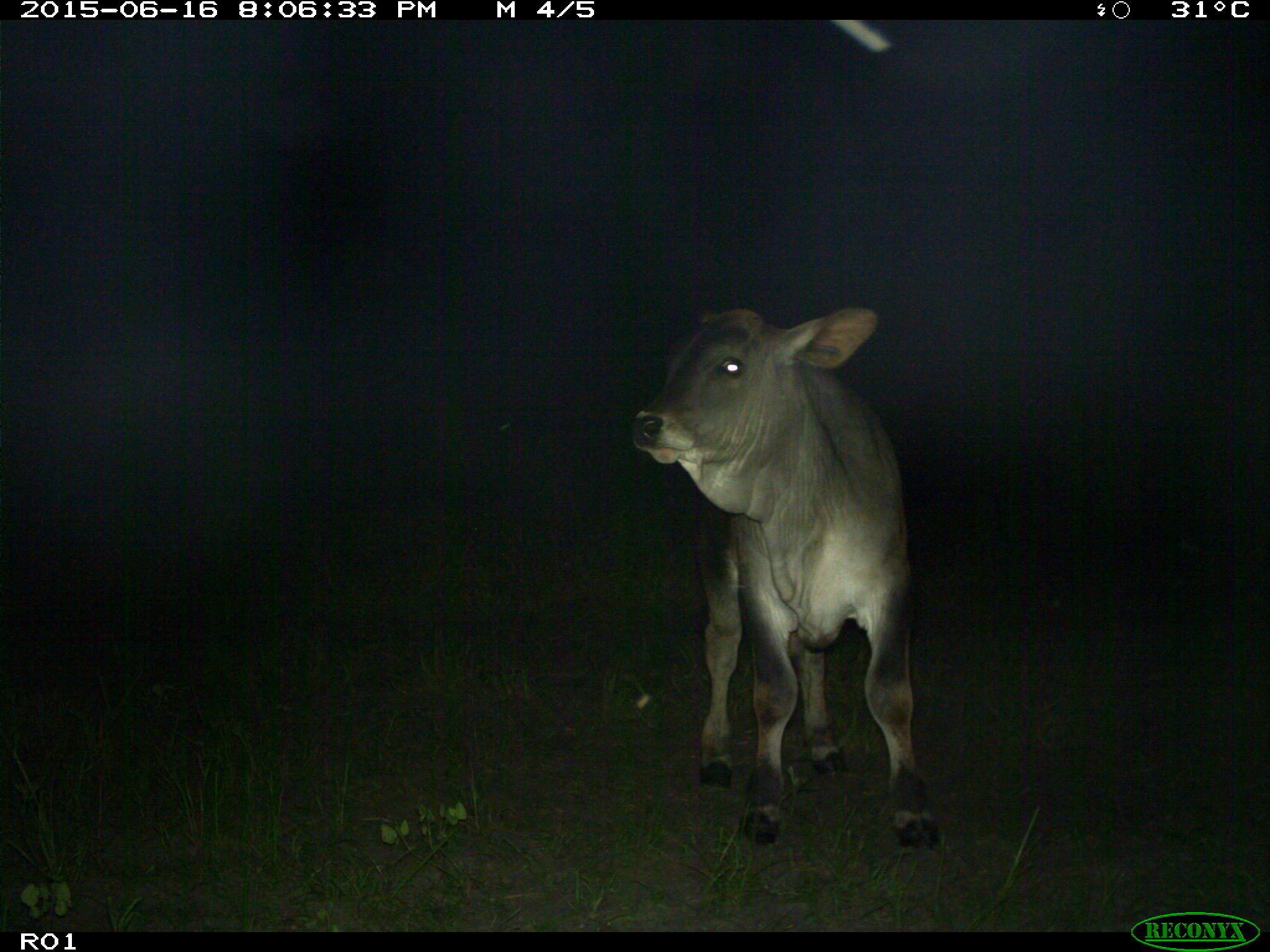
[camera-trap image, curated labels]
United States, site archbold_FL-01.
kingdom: Animalia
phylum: Chordata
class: Mammalia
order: Artiodactyla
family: Bovidae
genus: Bos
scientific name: Bos taurus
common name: domestic cow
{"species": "Bos taurus (domestic cow)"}